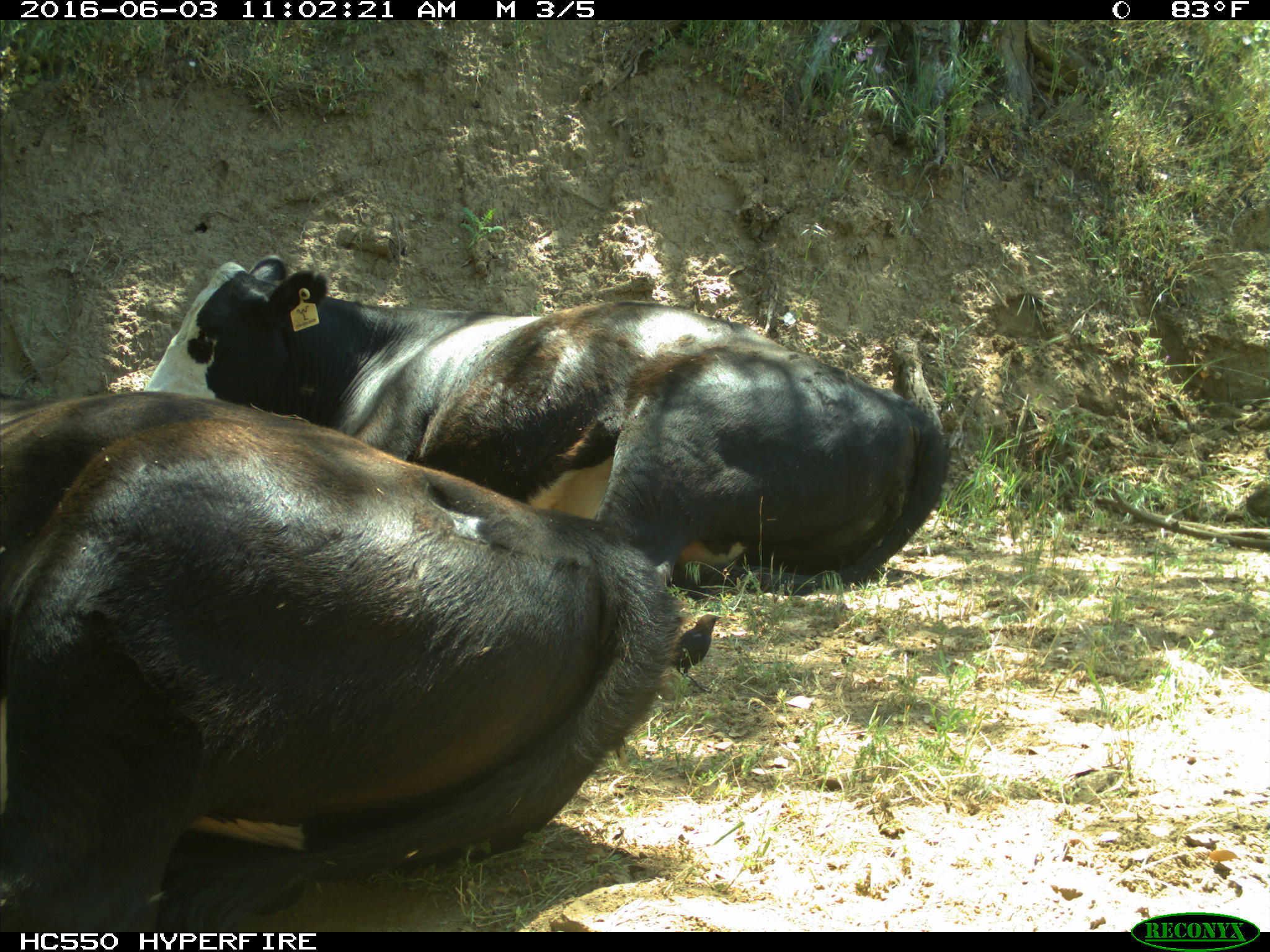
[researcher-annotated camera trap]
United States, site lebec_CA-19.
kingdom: Animalia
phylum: Chordata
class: Mammalia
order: Artiodactyla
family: Bovidae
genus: Bos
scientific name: Bos taurus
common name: domestic cow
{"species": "Bos taurus (domestic cow)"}